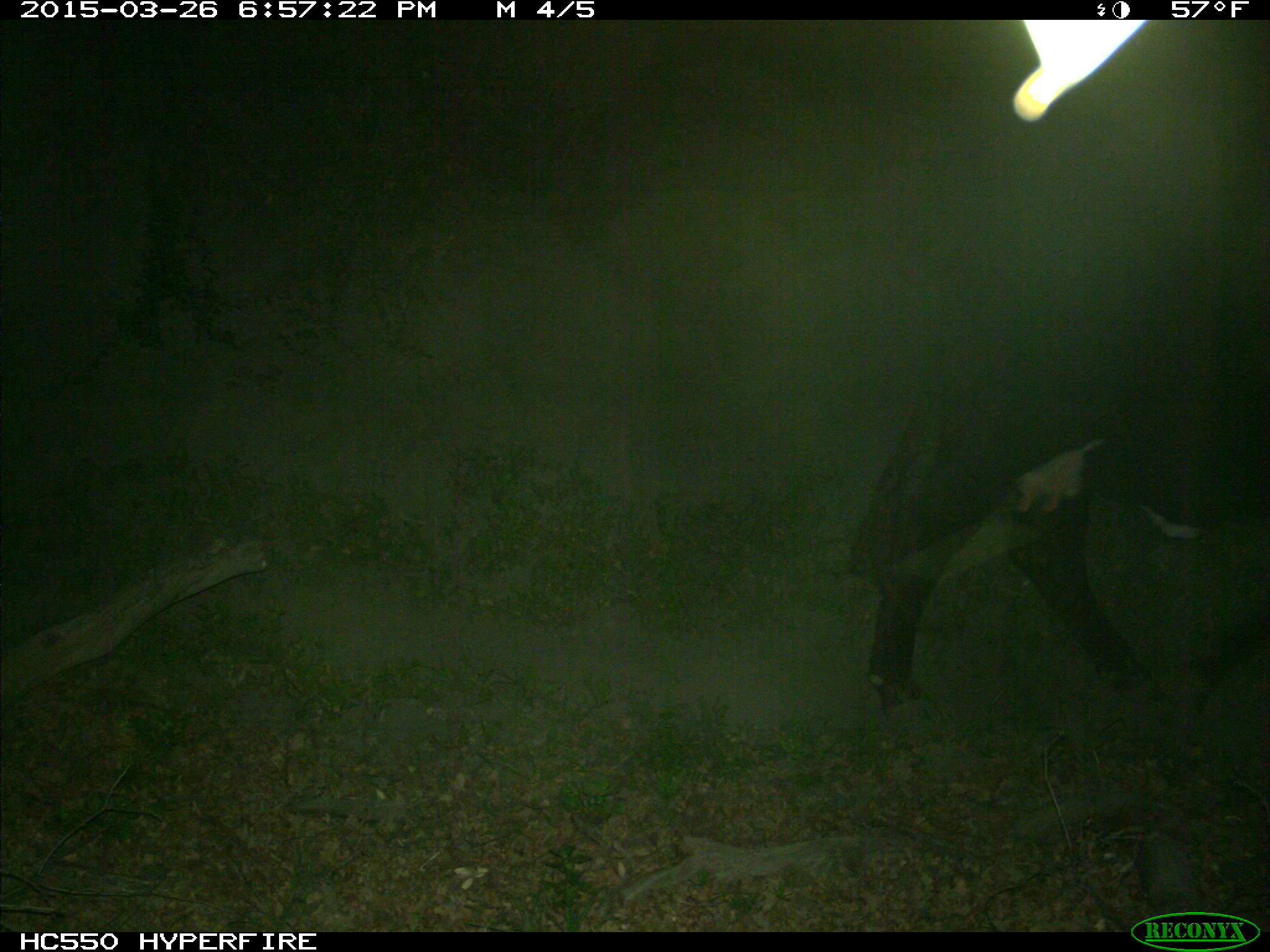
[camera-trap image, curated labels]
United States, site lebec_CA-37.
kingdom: Animalia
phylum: Chordata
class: Mammalia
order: Artiodactyla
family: Bovidae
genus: Bos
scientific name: Bos taurus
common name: domestic cow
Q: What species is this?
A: Bos taurus (domestic cow).